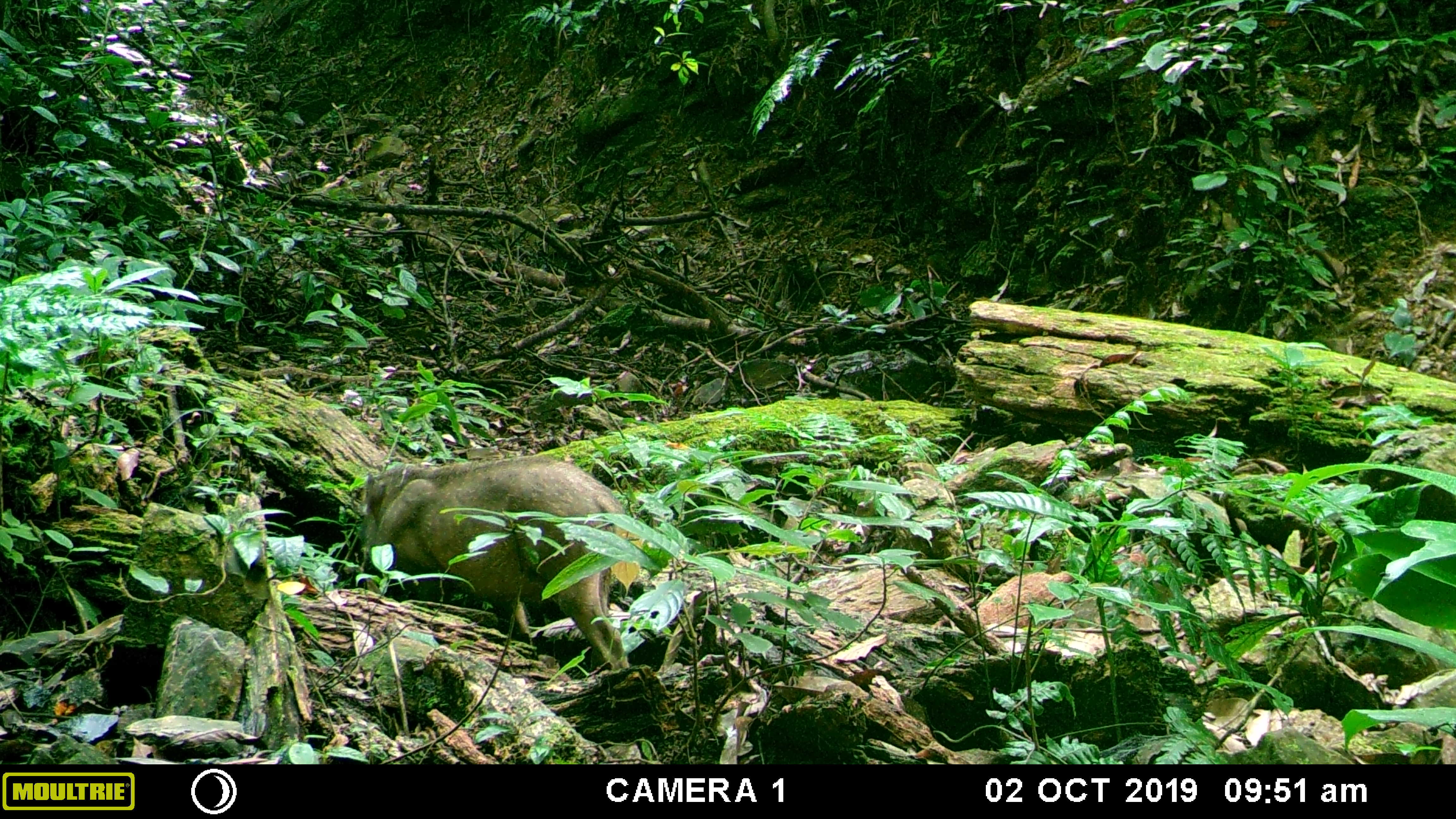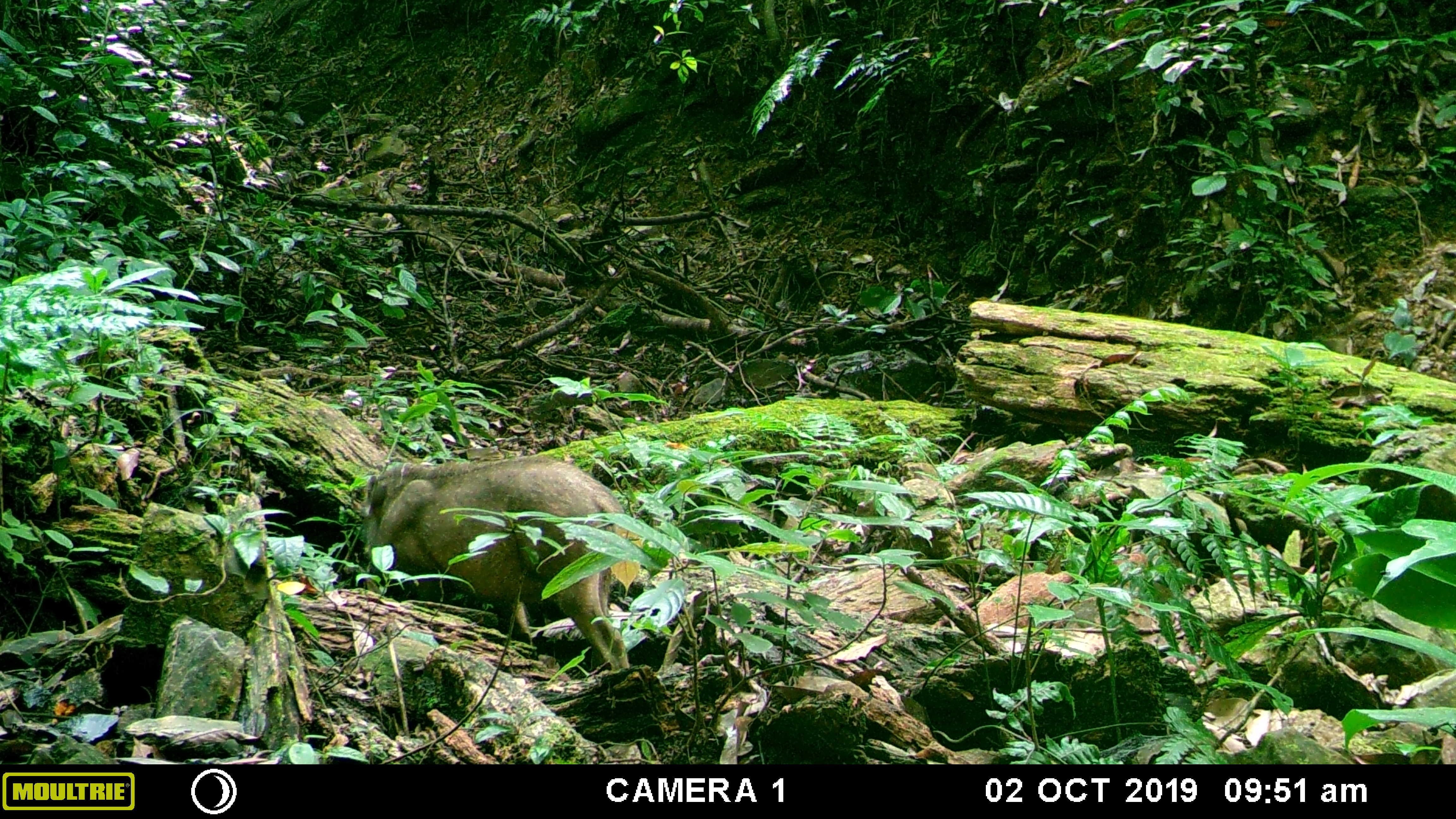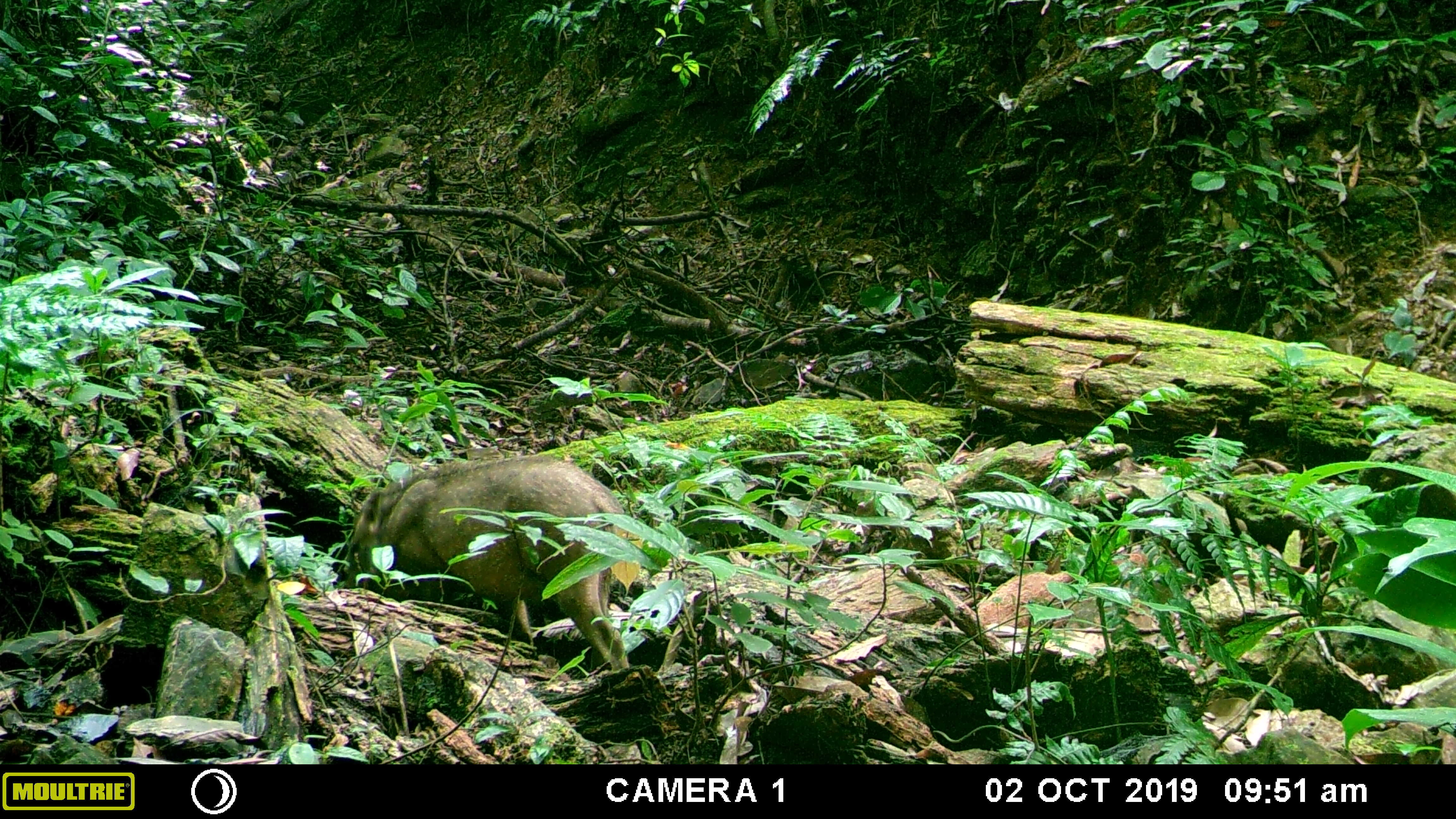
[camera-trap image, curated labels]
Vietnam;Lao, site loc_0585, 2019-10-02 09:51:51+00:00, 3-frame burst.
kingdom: Animalia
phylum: Chordata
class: Mammalia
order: Artiodactyla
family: Suidae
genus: Sus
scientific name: Sus scrofa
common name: eurasian wild pig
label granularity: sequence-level